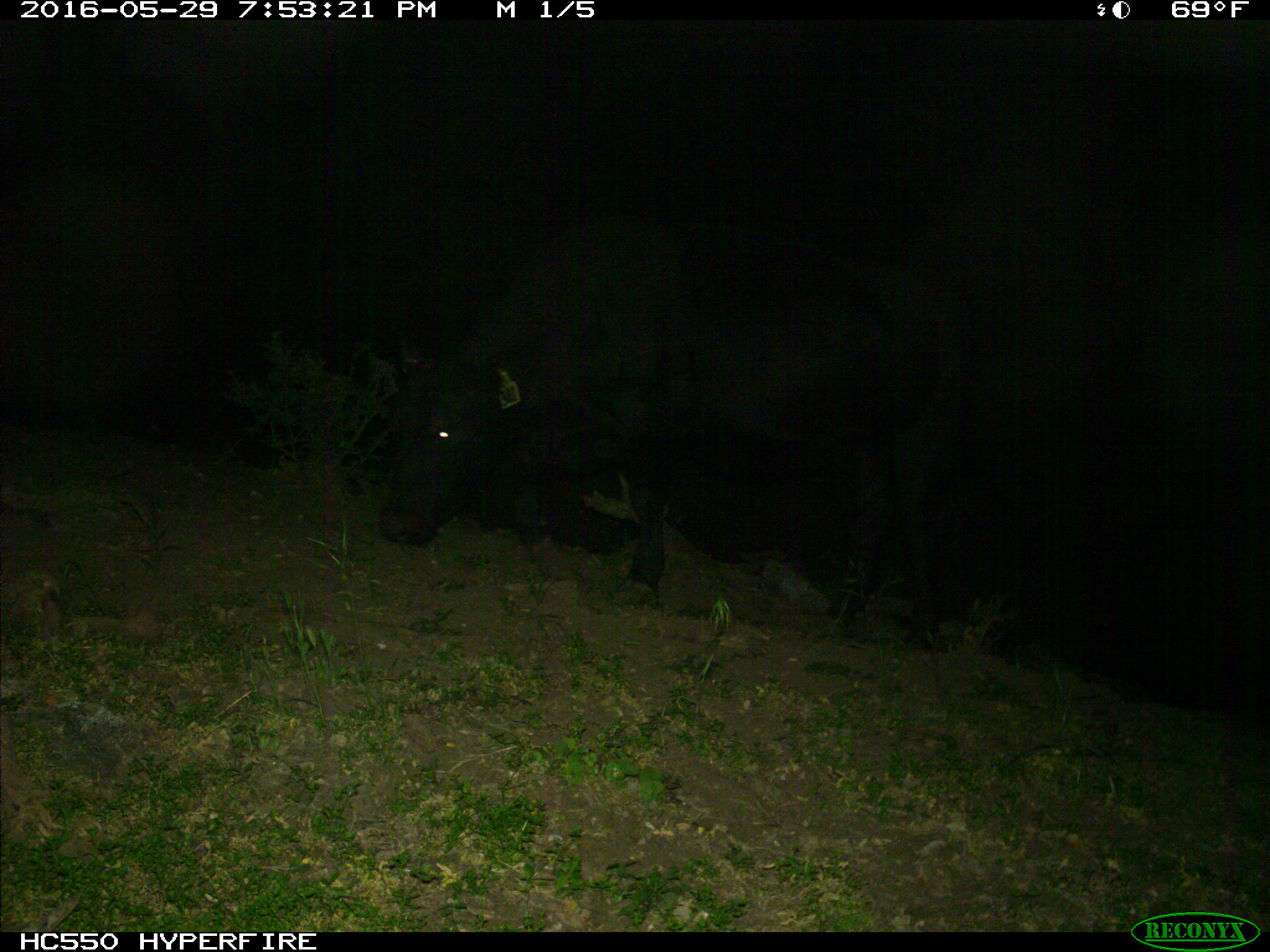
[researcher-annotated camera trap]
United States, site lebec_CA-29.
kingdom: Animalia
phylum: Chordata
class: Mammalia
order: Artiodactyla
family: Bovidae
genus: Bos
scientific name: Bos taurus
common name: domestic cow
Bos taurus (domestic cow).